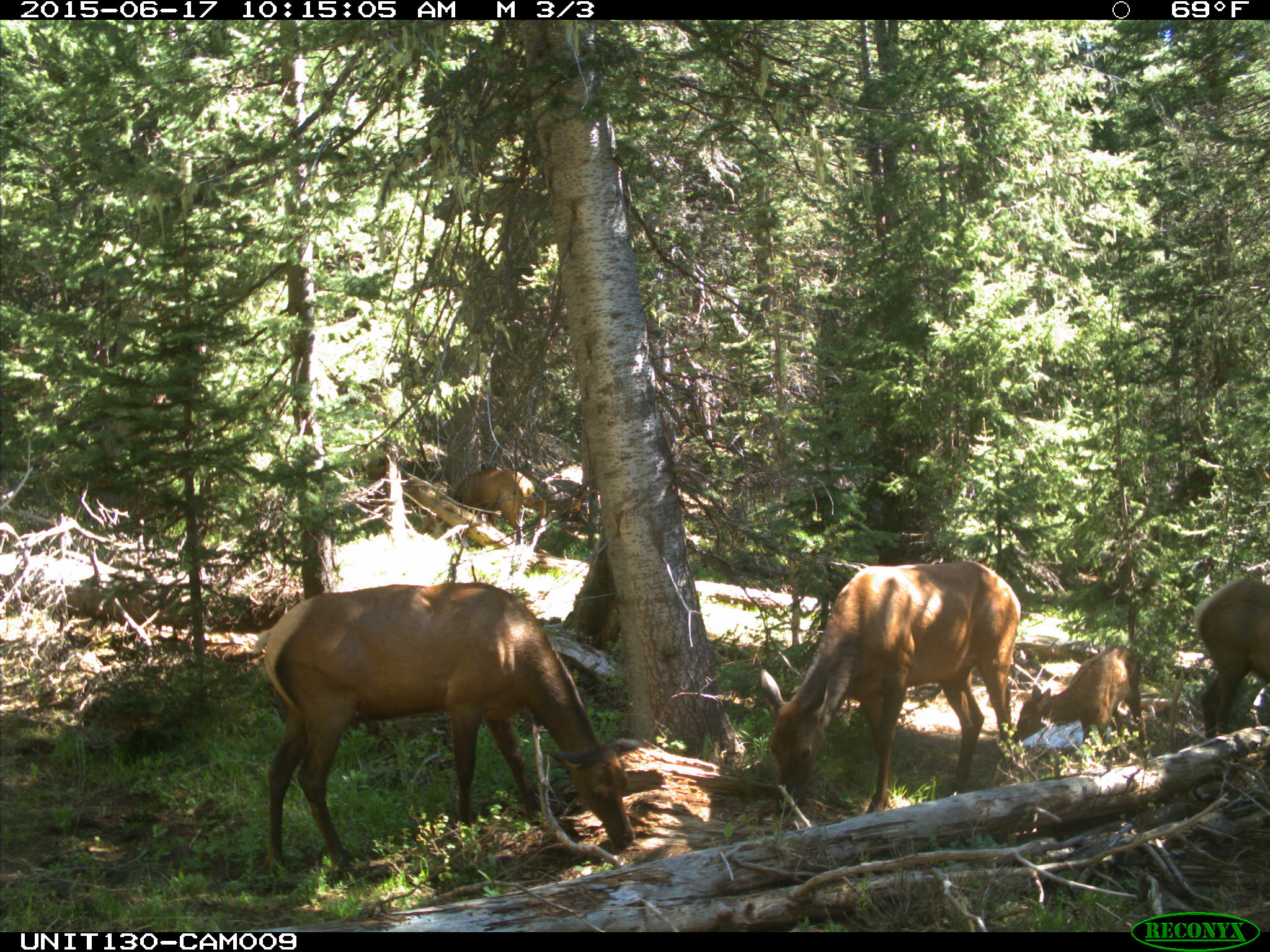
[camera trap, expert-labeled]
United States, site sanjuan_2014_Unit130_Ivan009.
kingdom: Animalia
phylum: Chordata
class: Mammalia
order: Artiodactyla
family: Cervidae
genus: Cervus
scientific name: Cervus elaphus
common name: red deer